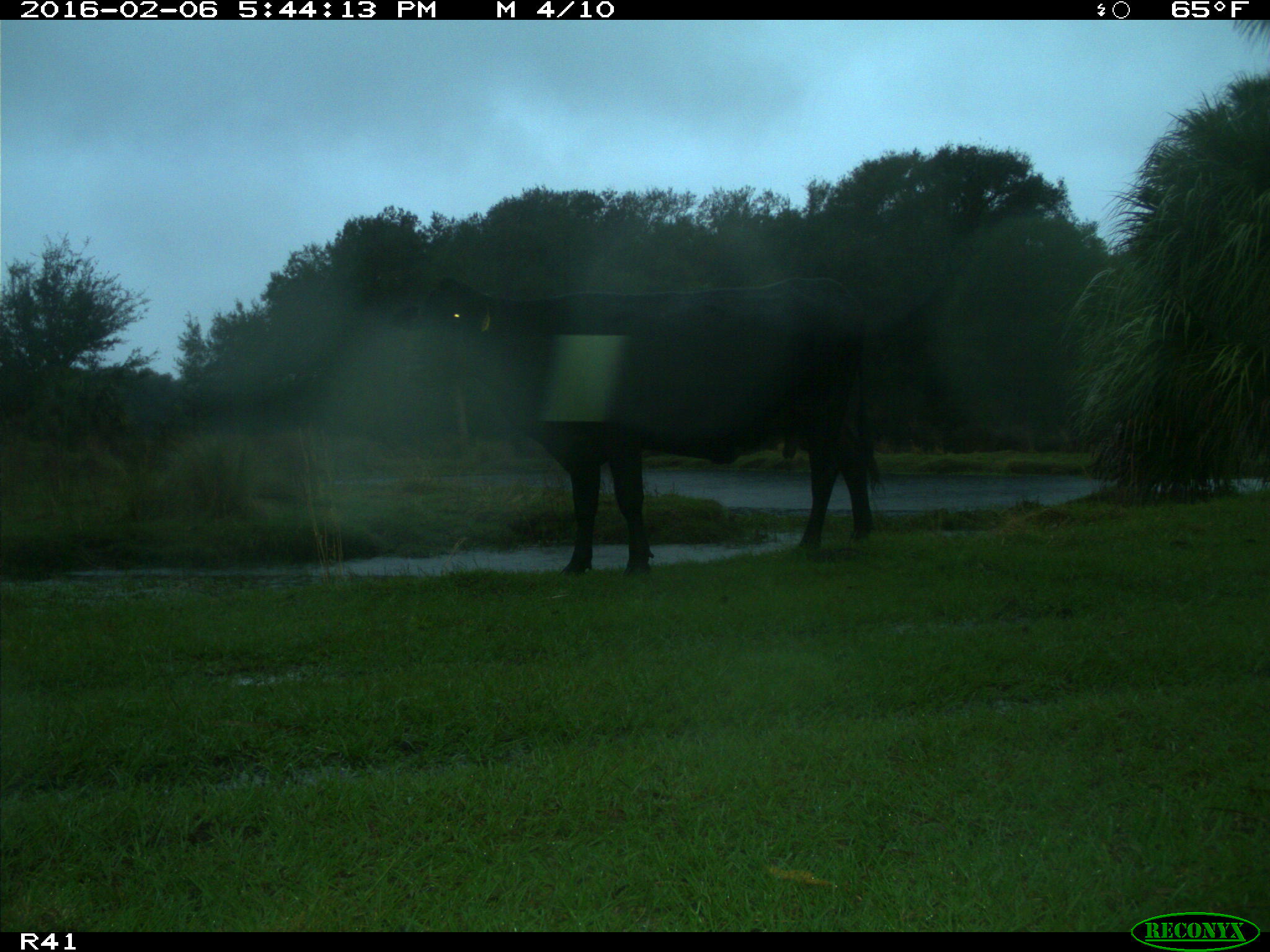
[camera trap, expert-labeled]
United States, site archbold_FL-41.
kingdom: Animalia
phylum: Chordata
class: Mammalia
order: Artiodactyla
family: Bovidae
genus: Bos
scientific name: Bos taurus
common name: domestic cow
Bos taurus (domestic cow).